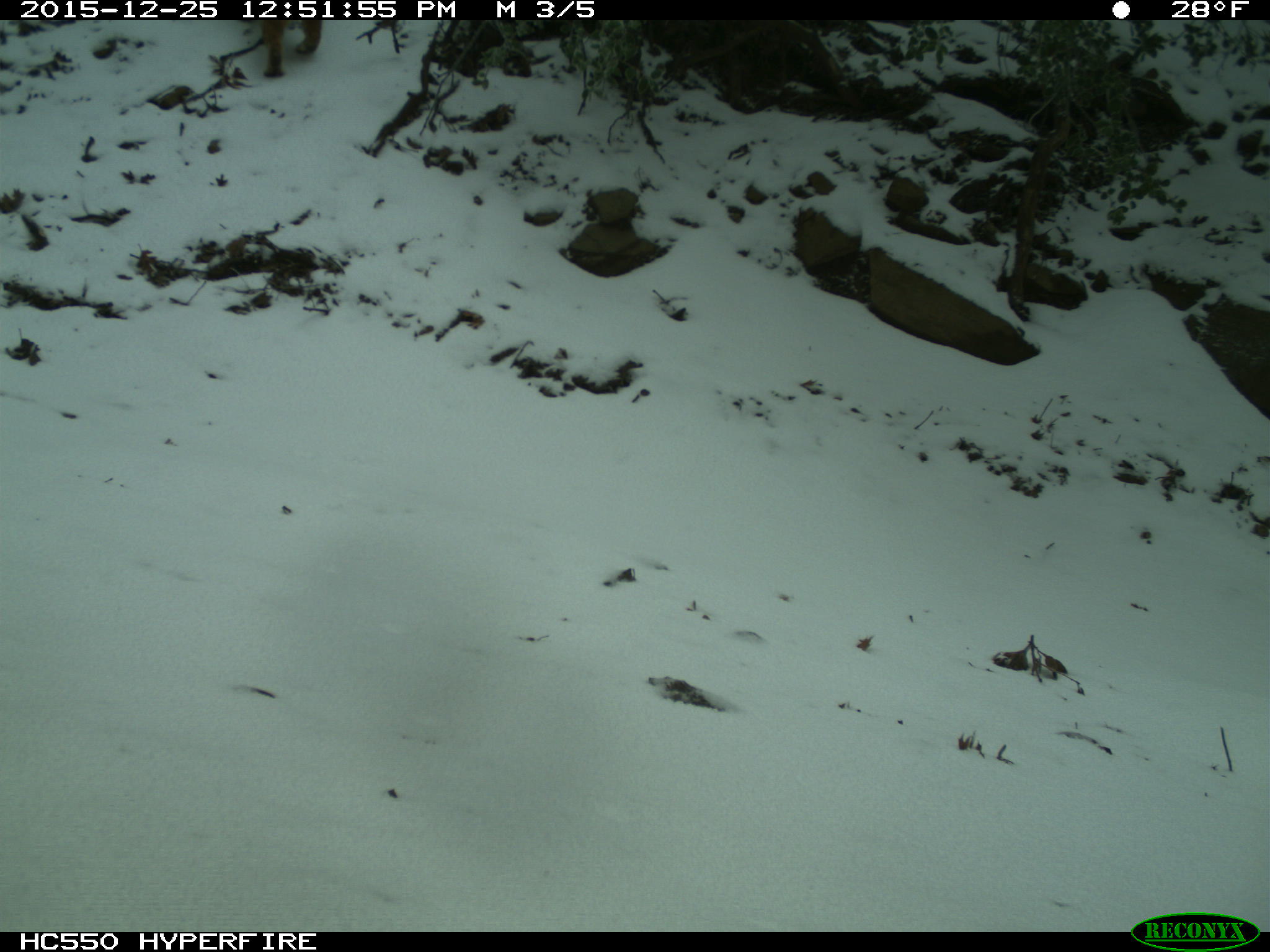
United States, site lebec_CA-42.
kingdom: Animalia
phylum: Chordata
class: Mammalia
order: Carnivora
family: Felidae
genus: Lynx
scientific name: Lynx rufus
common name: bobcat